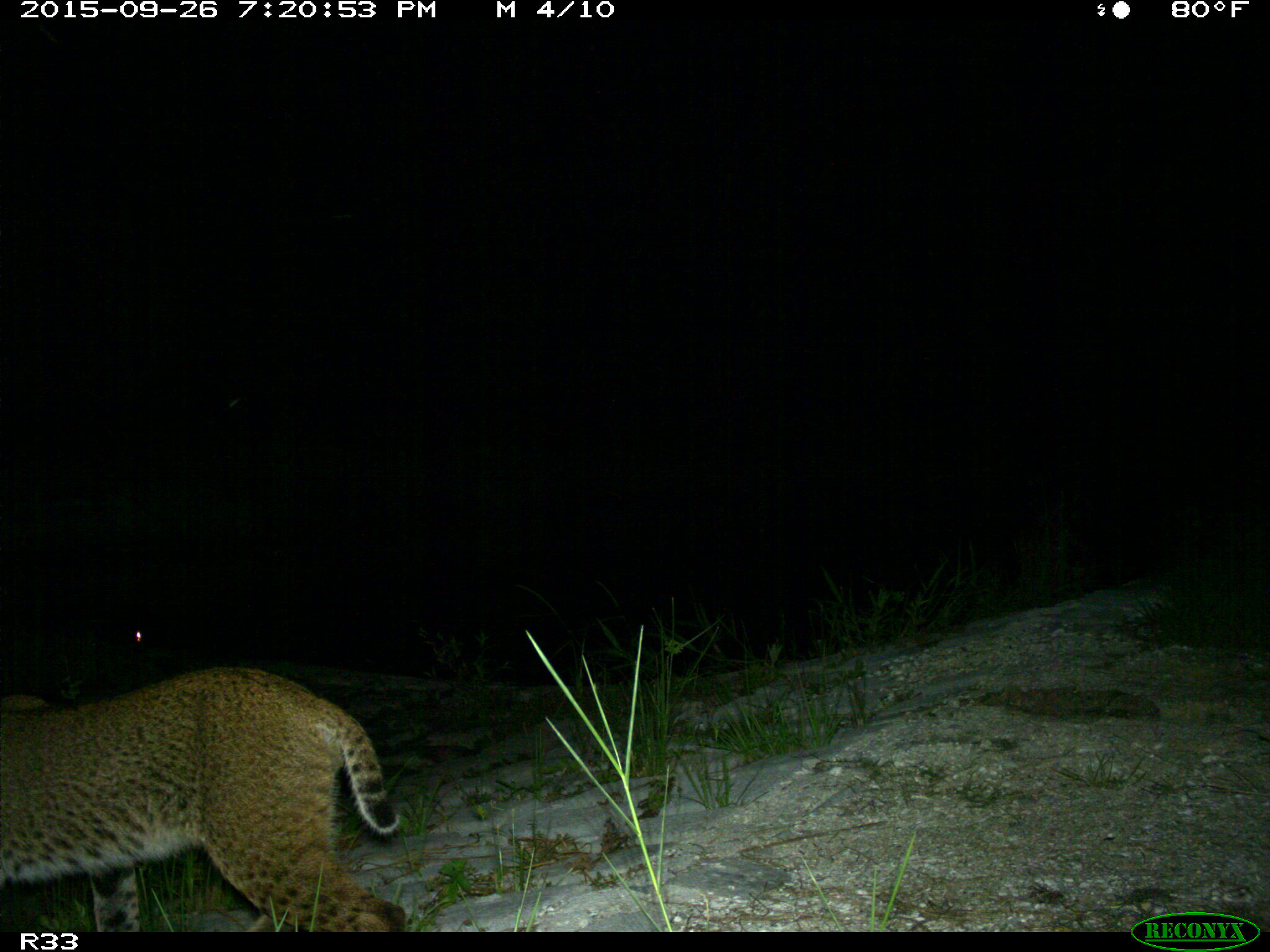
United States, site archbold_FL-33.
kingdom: Animalia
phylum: Chordata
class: Mammalia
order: Carnivora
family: Felidae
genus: Lynx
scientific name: Lynx rufus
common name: bobcat